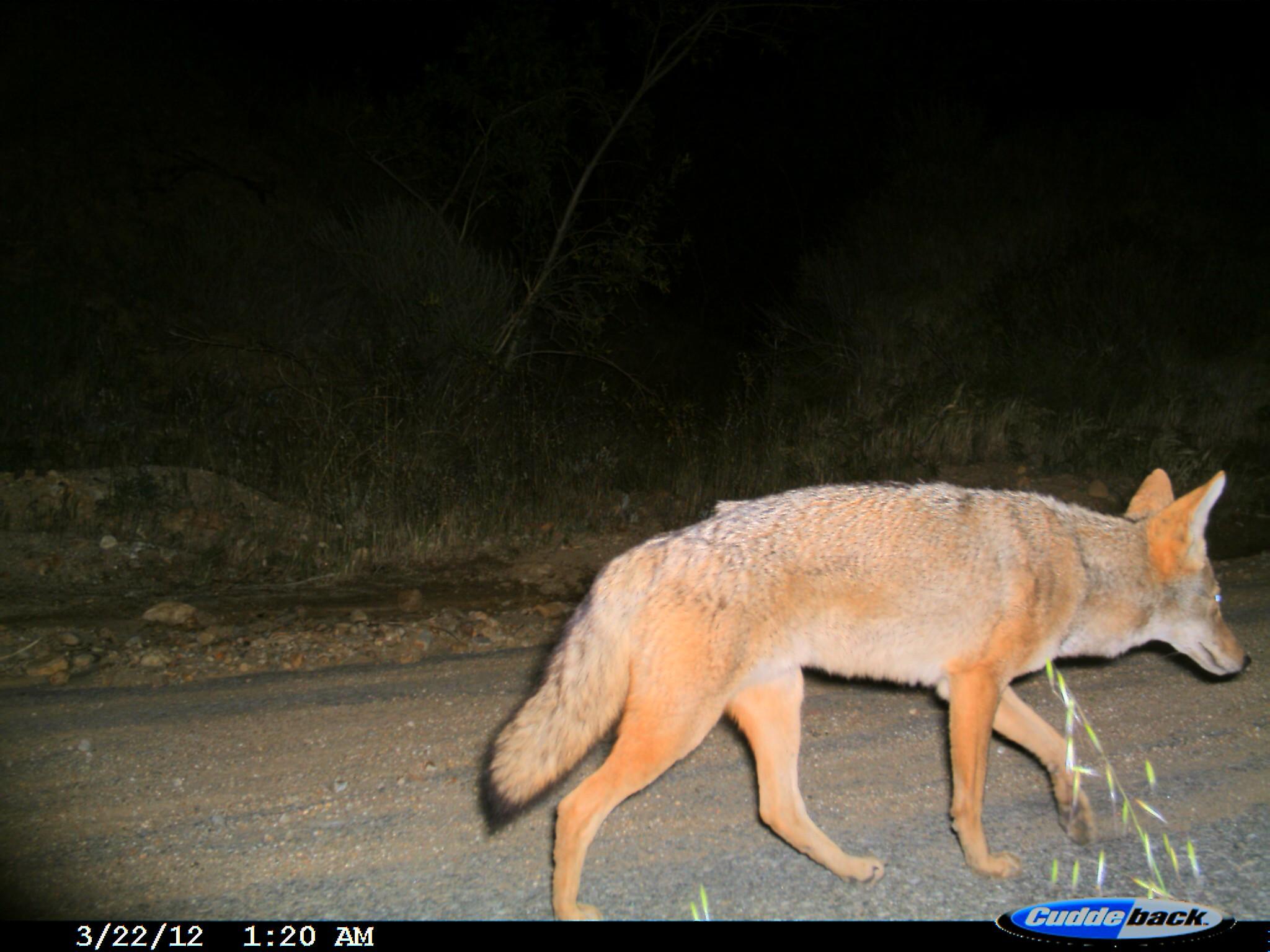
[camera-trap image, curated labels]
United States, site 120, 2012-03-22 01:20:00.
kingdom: Animalia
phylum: Chordata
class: Mammalia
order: Carnivora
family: Canidae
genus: Canis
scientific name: Canis latrans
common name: coyote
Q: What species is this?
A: Coyote (Canis latrans).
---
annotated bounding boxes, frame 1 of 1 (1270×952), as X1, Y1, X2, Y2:
coyote: 472, 457, 1259, 920